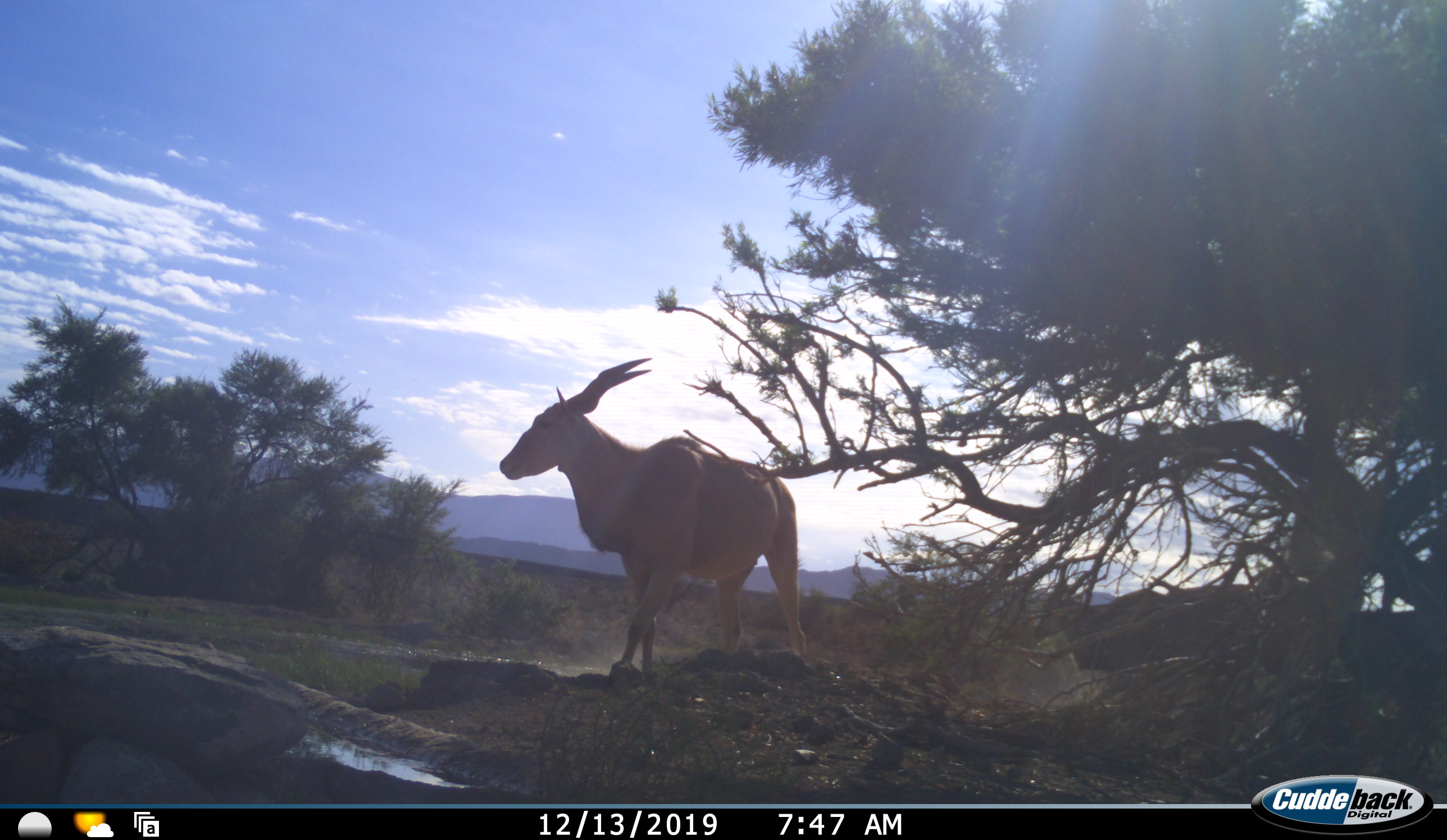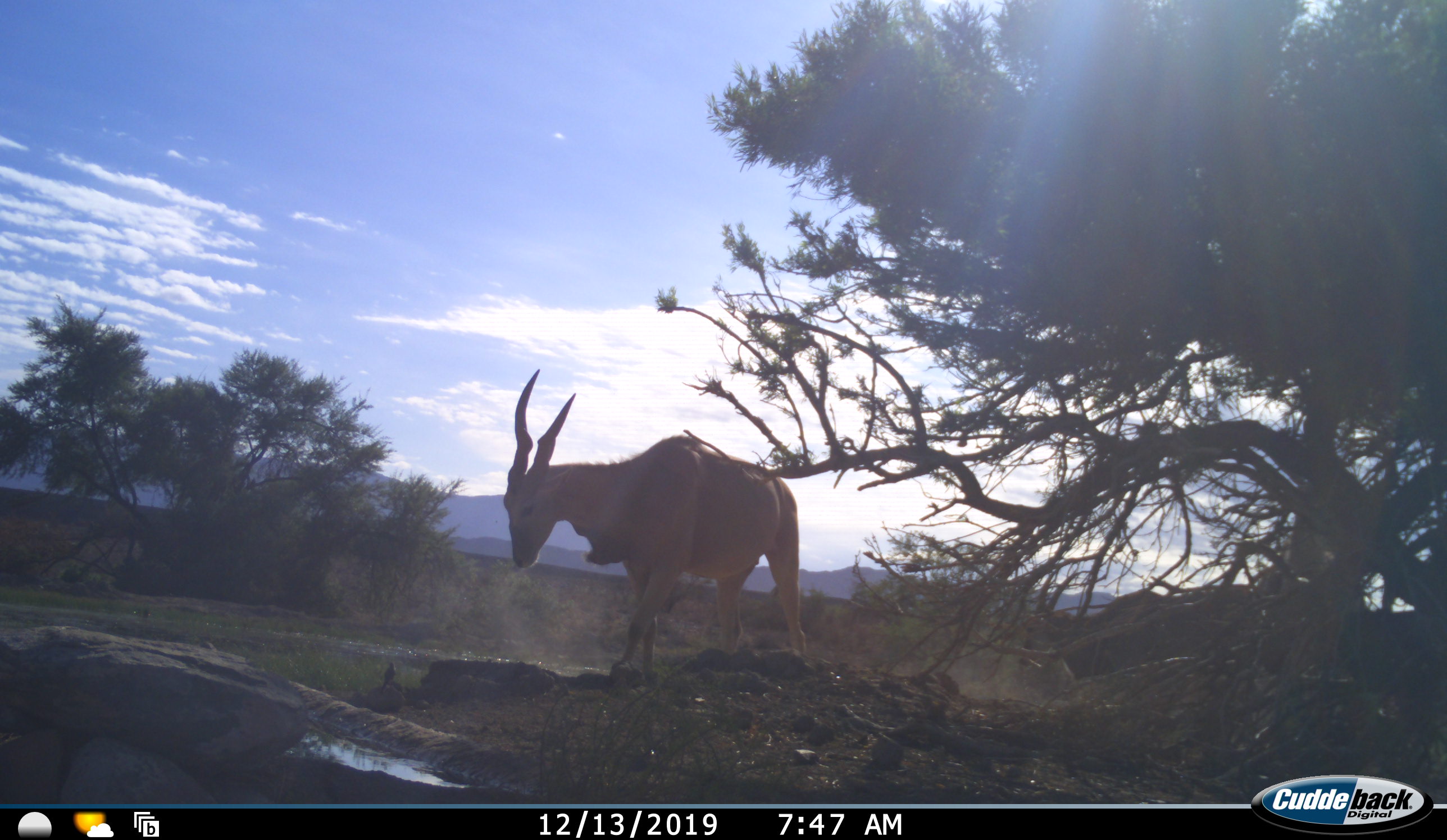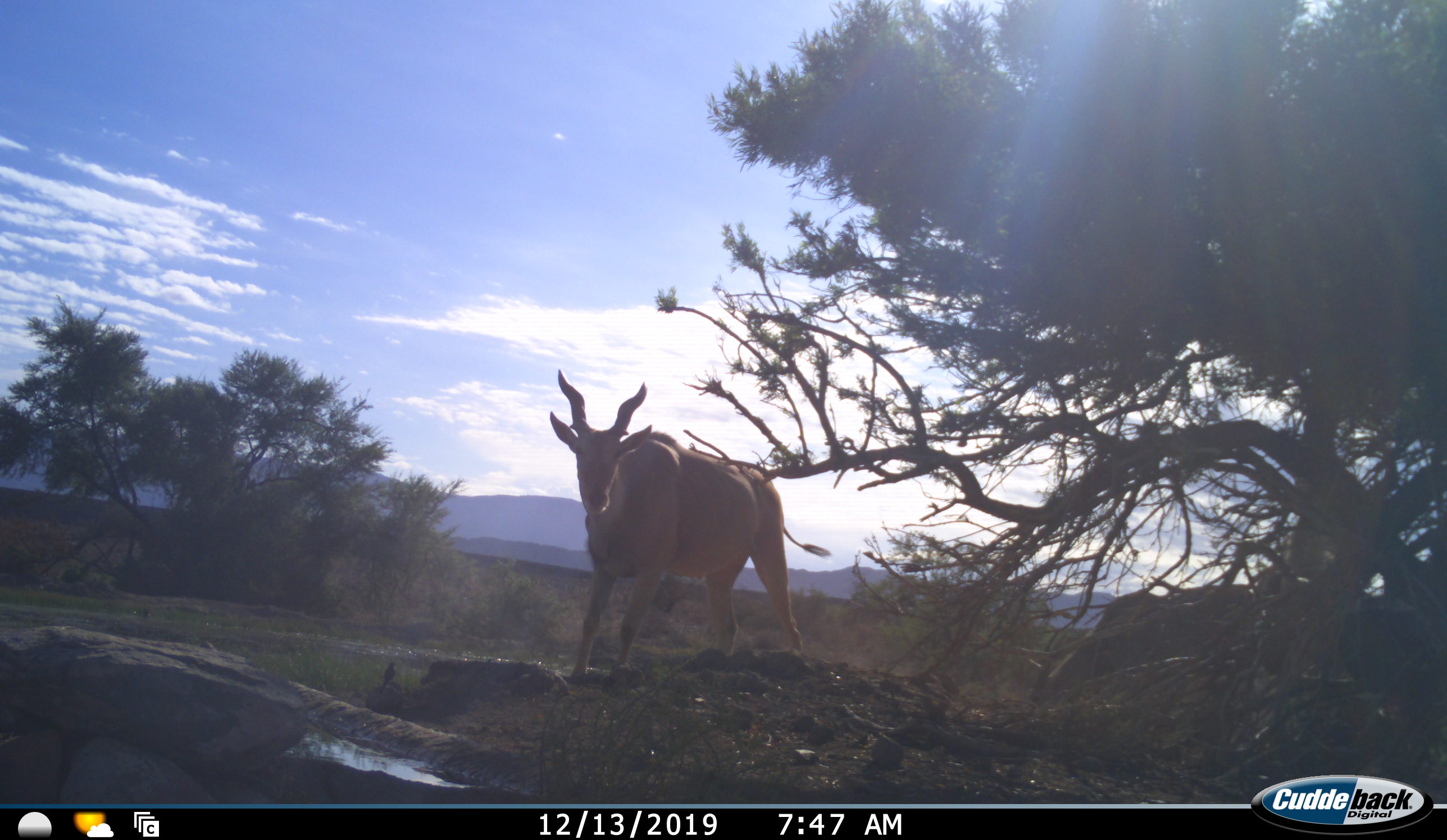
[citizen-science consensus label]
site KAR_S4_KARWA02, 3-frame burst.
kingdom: Animalia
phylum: Chordata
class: Mammalia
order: Artiodactyla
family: Bovidae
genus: Tragelaphus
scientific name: Tragelaphus oryx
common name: eland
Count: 3.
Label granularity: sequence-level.